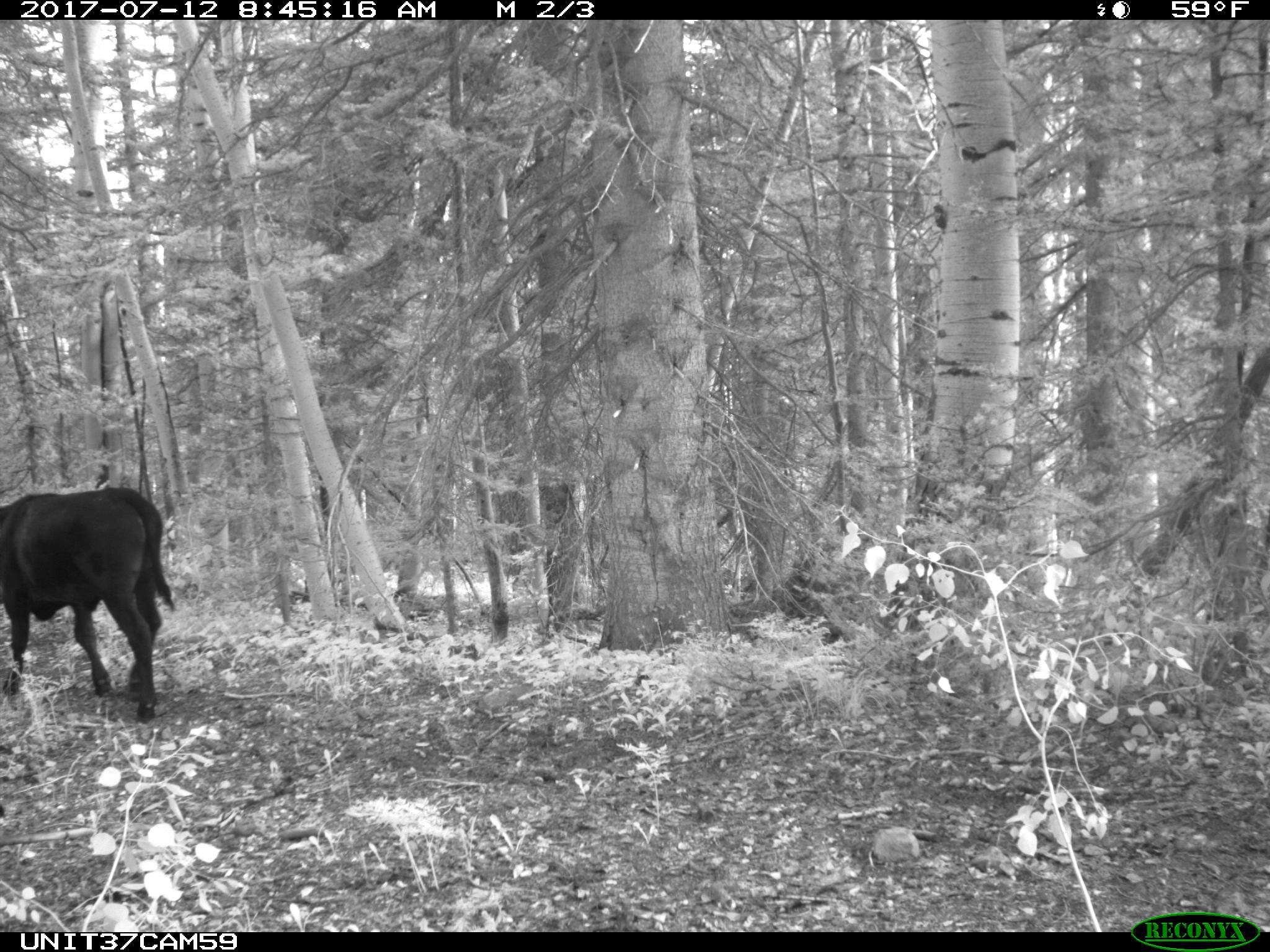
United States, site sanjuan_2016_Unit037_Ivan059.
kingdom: Animalia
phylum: Chordata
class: Mammalia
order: Artiodactyla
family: Bovidae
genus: Bos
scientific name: Bos taurus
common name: domestic cow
Bos taurus (domestic cow).